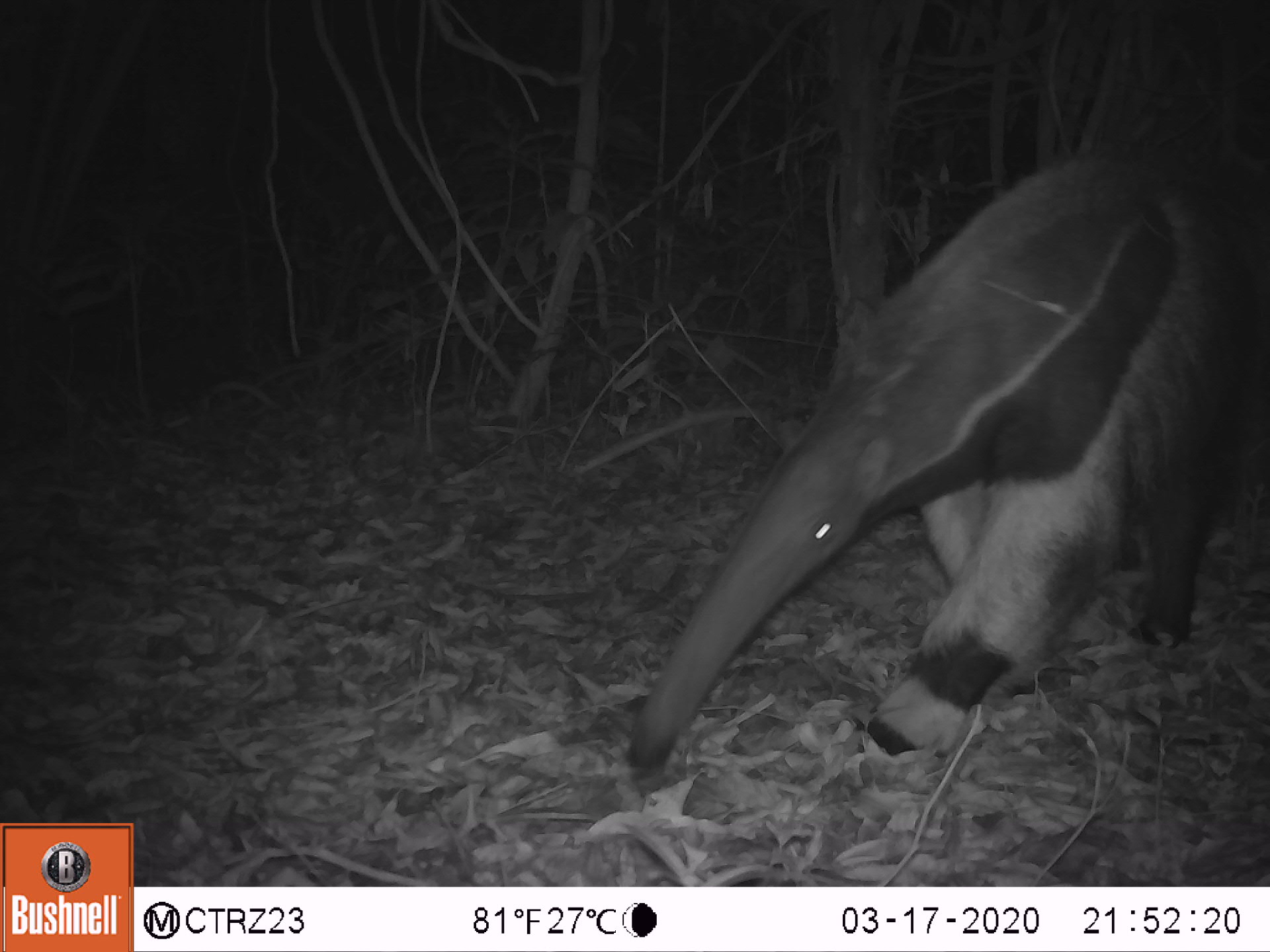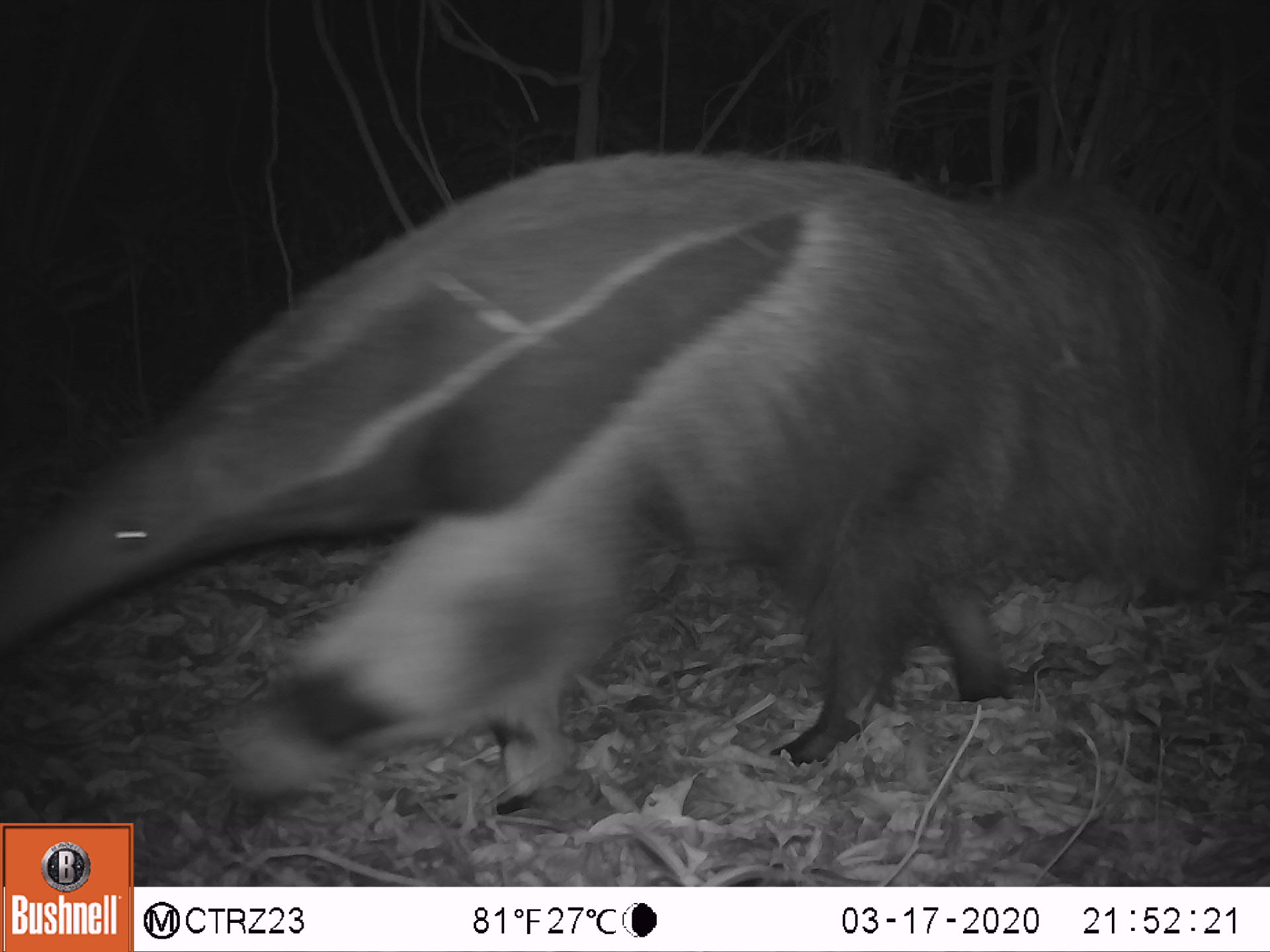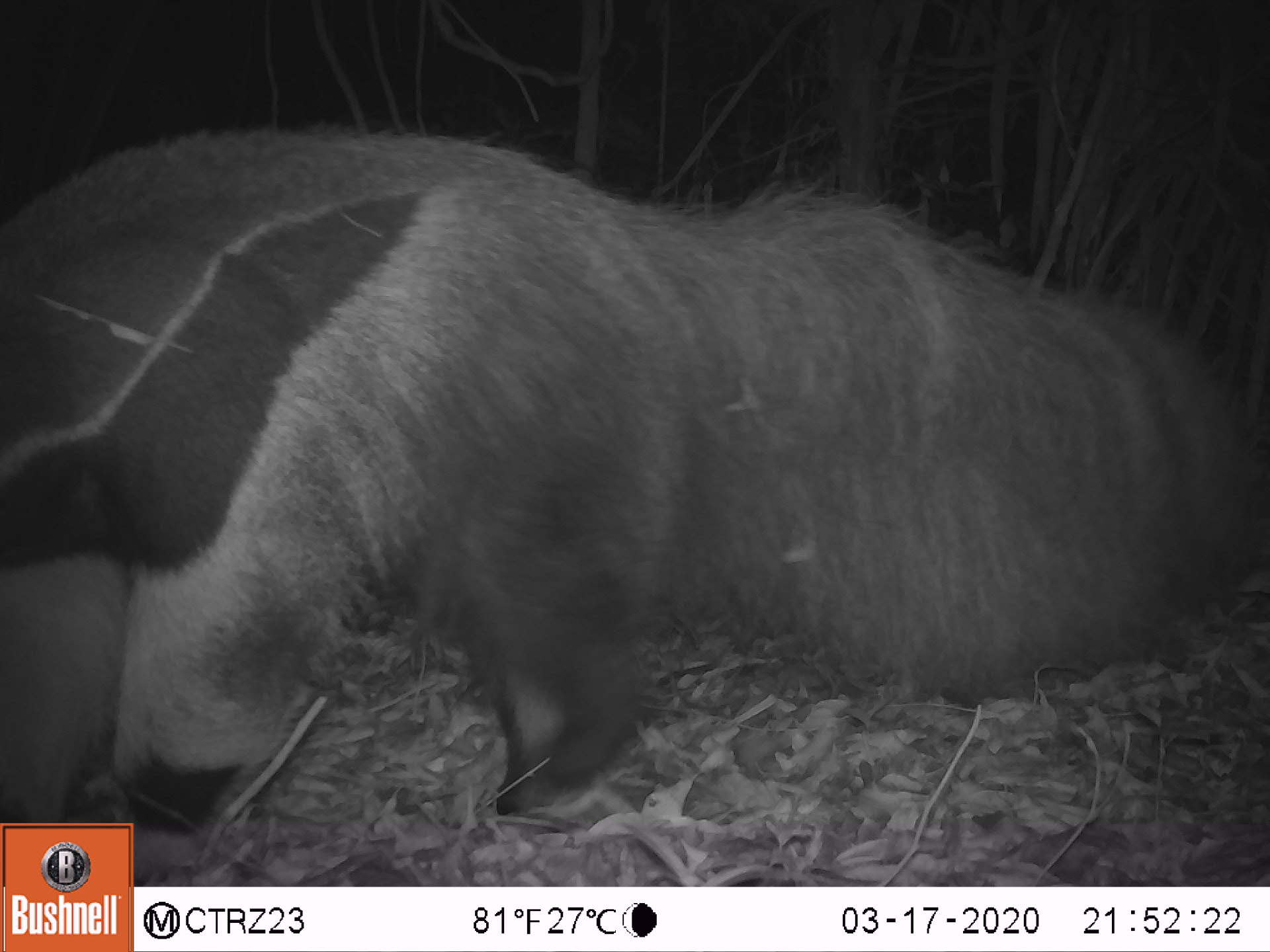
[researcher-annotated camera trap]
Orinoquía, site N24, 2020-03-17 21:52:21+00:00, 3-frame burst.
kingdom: Animalia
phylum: Chordata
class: Mammalia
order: Pilosa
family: Myrmecophagidae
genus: Myrmecophaga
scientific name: Myrmecophaga tridactyla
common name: giant anteater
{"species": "giant anteater (Myrmecophaga tridactyla)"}